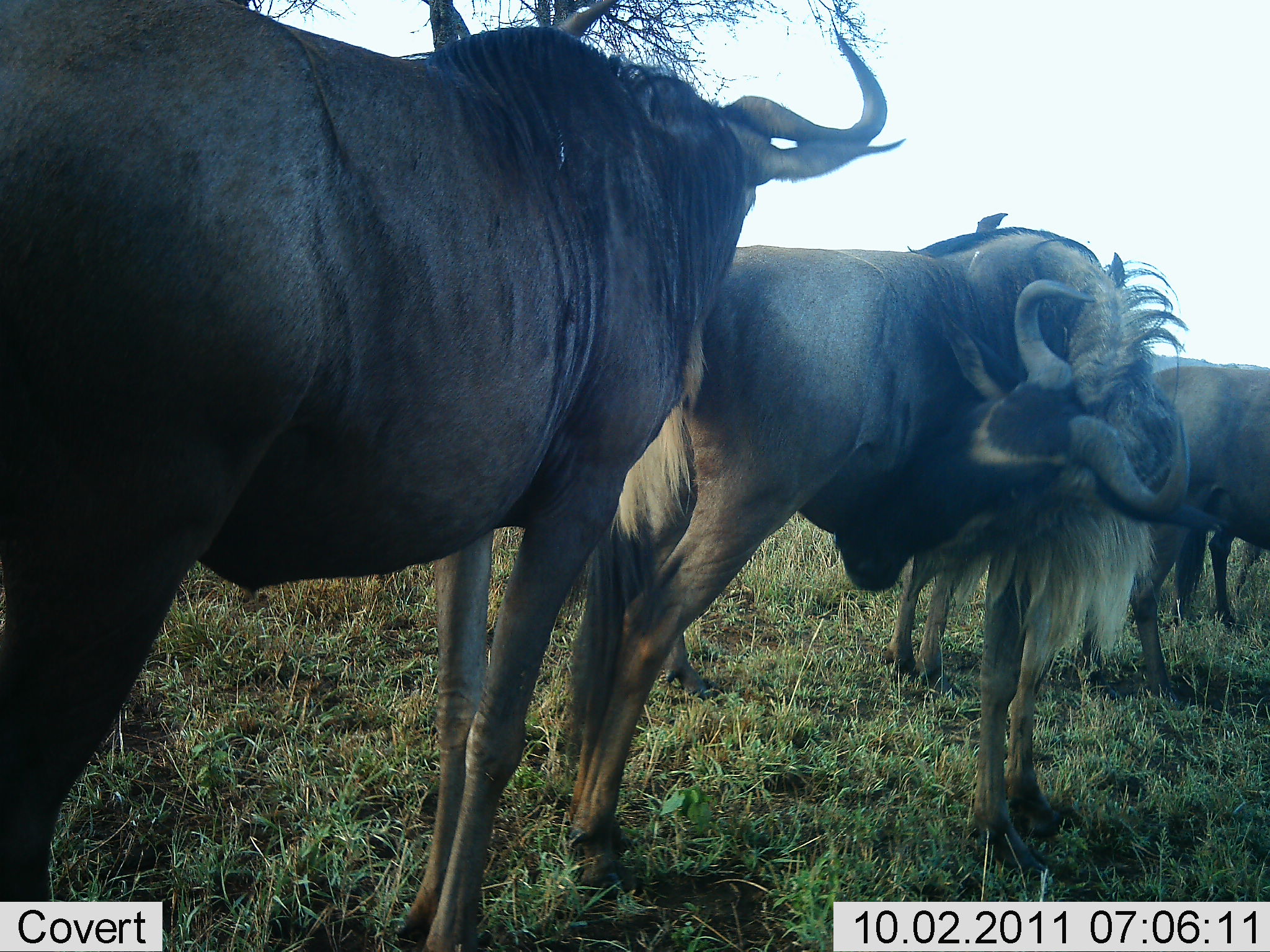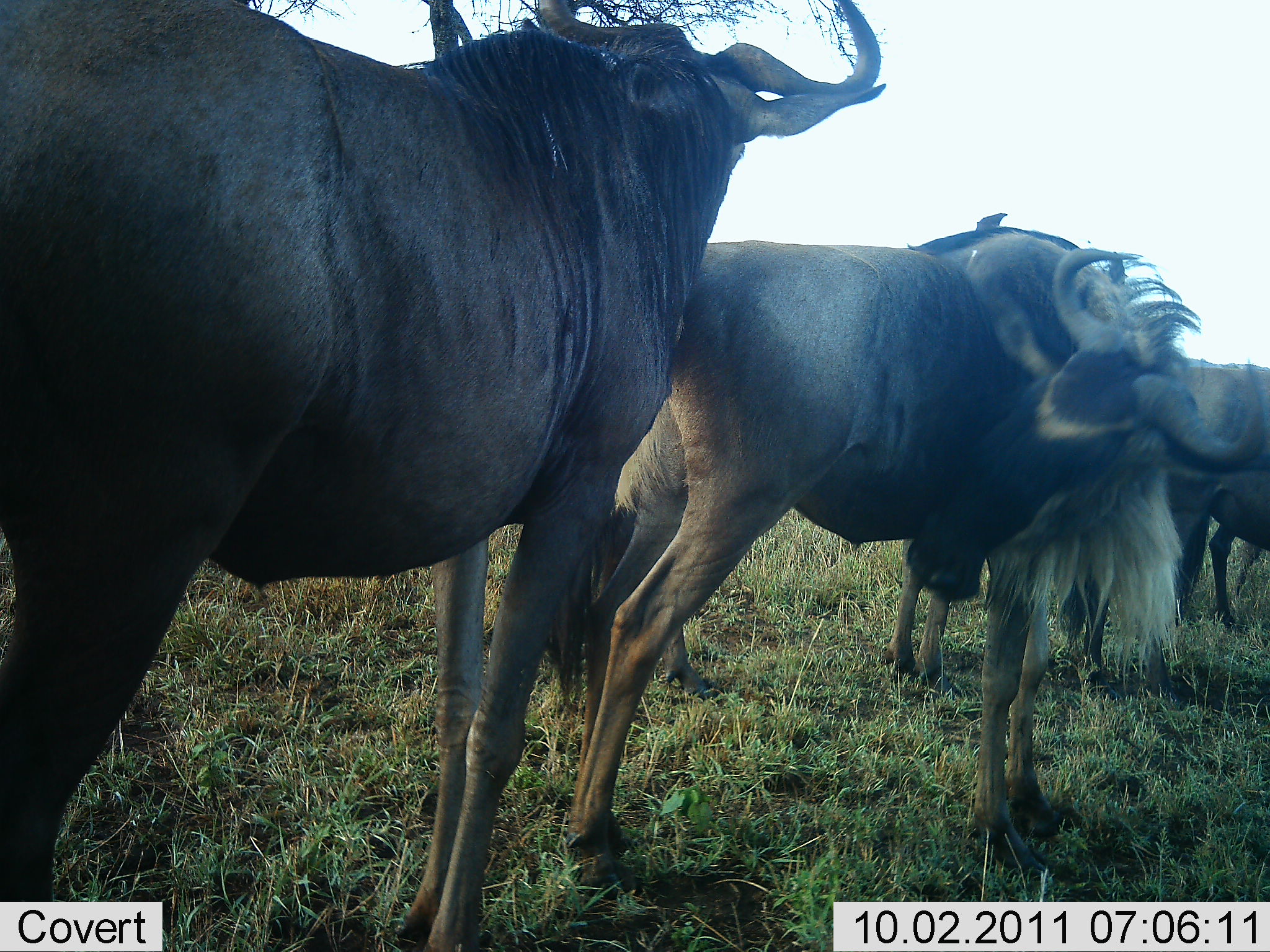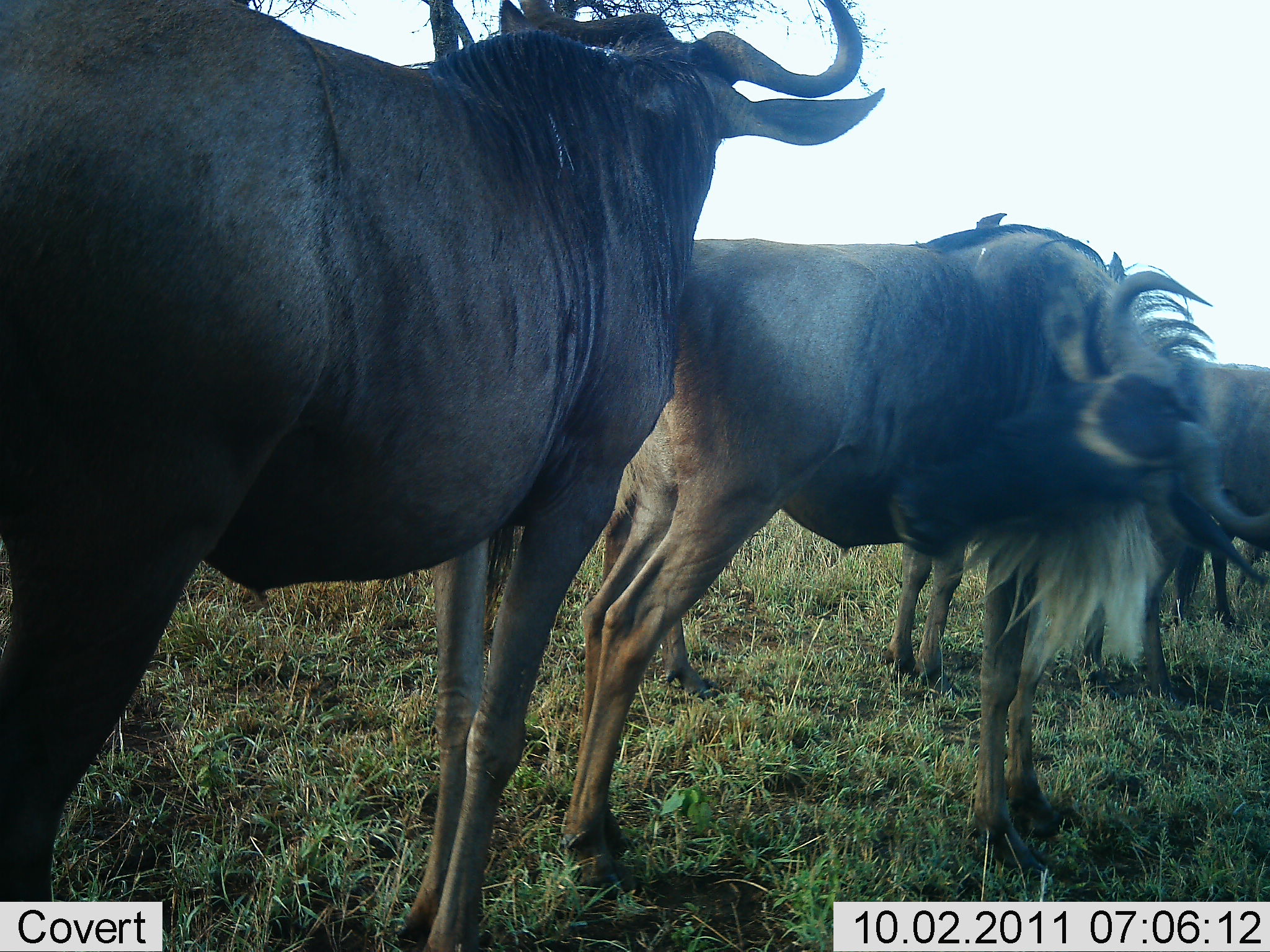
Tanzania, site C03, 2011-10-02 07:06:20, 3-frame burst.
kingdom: Animalia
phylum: Chordata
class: Mammalia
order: Artiodactyla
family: Bovidae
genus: Connochaetes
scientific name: Connochaetes taurinus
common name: blue wildebeest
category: wildebeest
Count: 5.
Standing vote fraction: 92%.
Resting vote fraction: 8%.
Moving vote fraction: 0%.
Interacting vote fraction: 25%.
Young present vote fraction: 0%.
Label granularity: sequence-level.